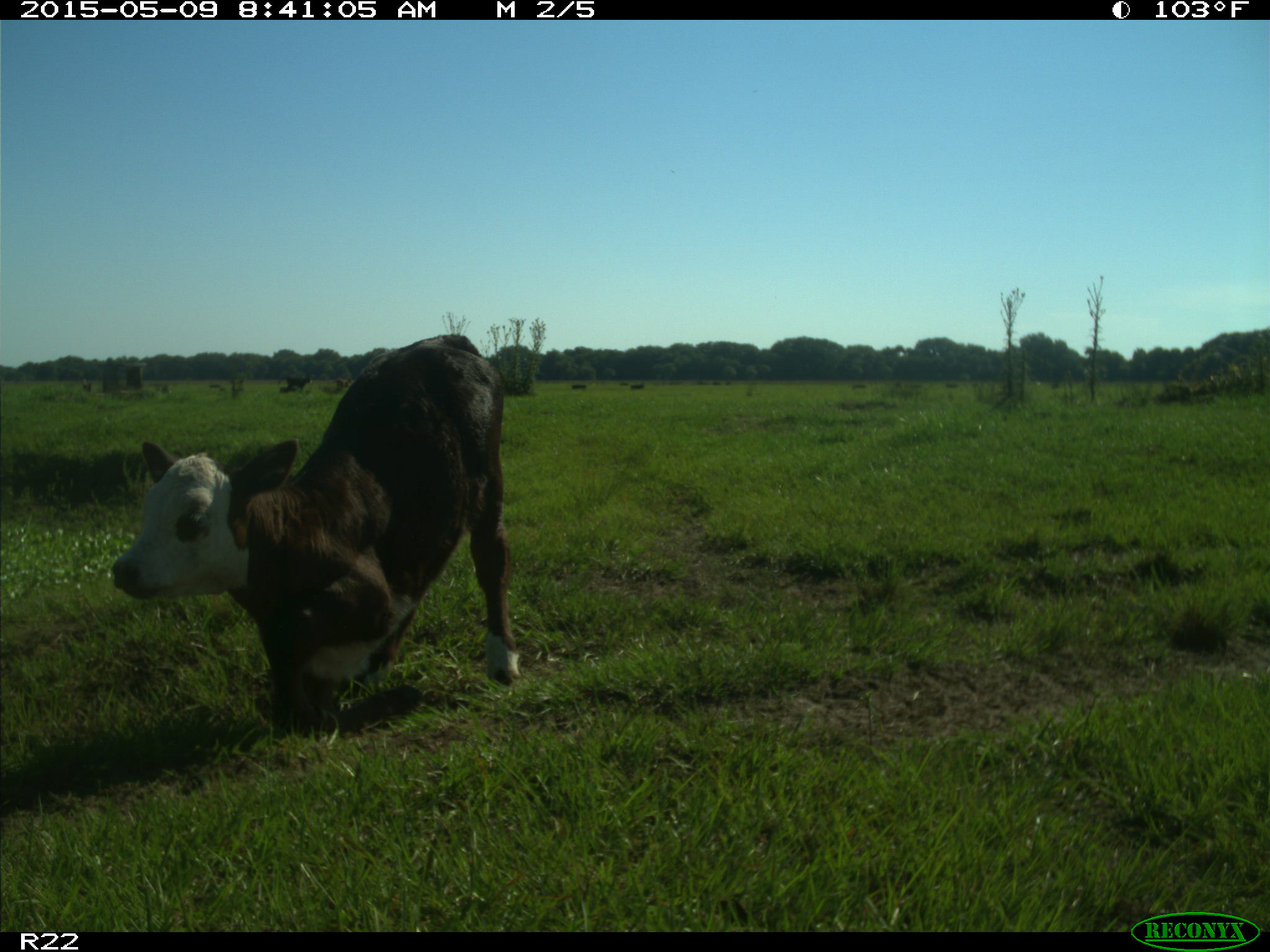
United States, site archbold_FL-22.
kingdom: Animalia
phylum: Chordata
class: Mammalia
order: Artiodactyla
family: Bovidae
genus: Bos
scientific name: Bos taurus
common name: domestic cow